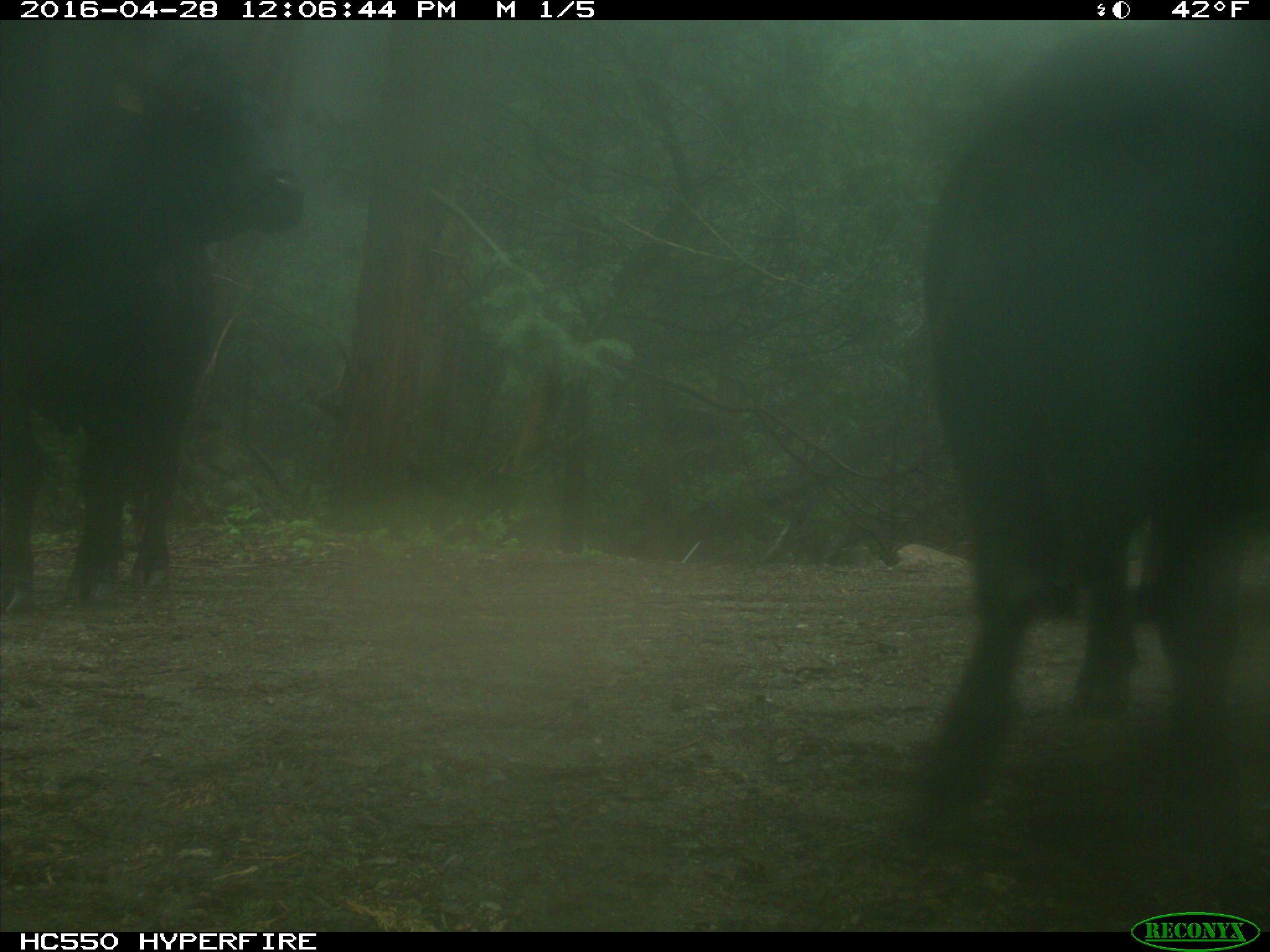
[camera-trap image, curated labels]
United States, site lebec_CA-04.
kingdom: Animalia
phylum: Chordata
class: Mammalia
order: Artiodactyla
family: Bovidae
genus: Bos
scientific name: Bos taurus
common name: domestic cow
Bos taurus (domestic cow).